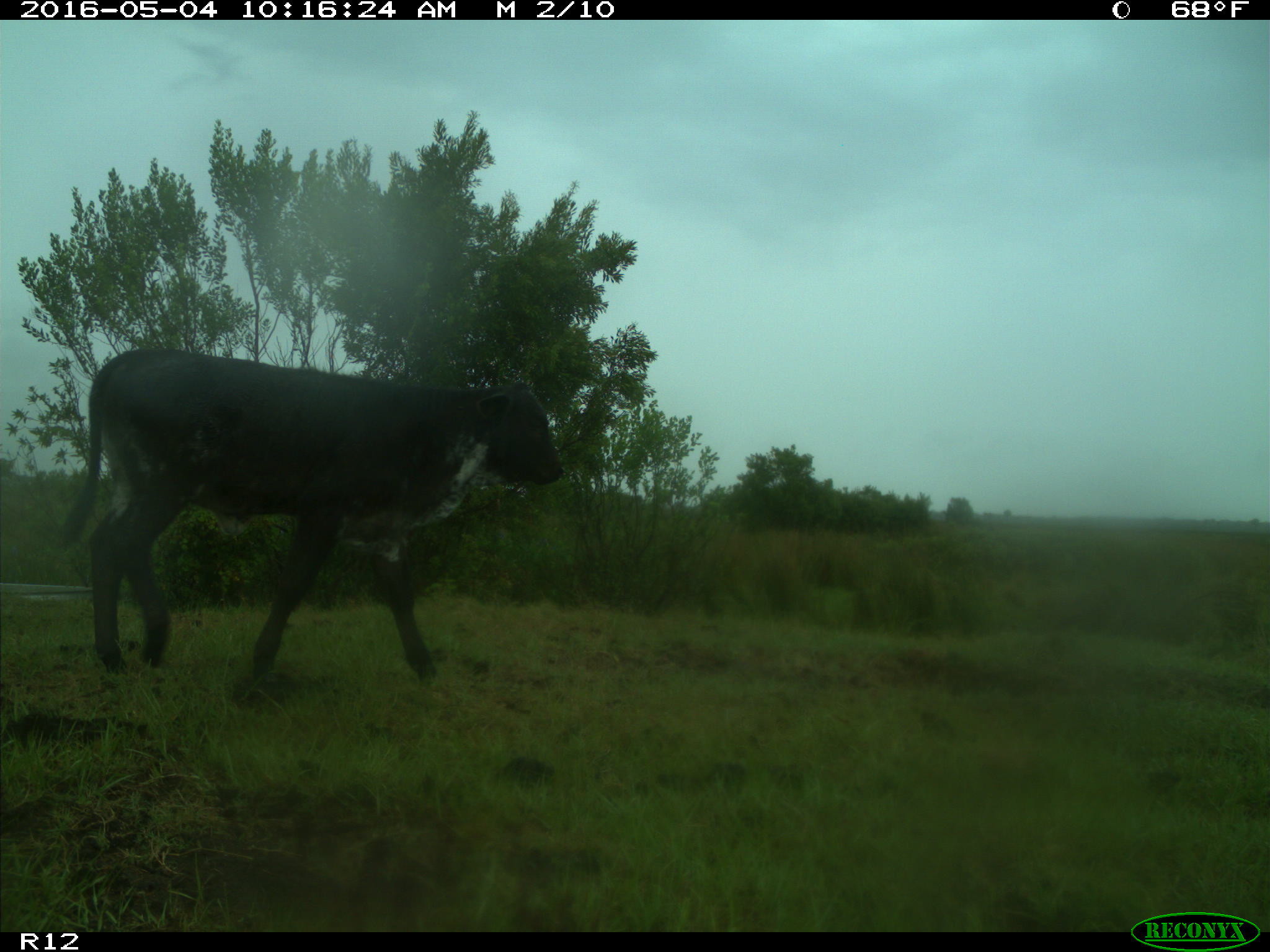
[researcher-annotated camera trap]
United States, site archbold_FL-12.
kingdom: Animalia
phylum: Chordata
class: Mammalia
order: Artiodactyla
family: Bovidae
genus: Bos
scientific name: Bos taurus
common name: domestic cow